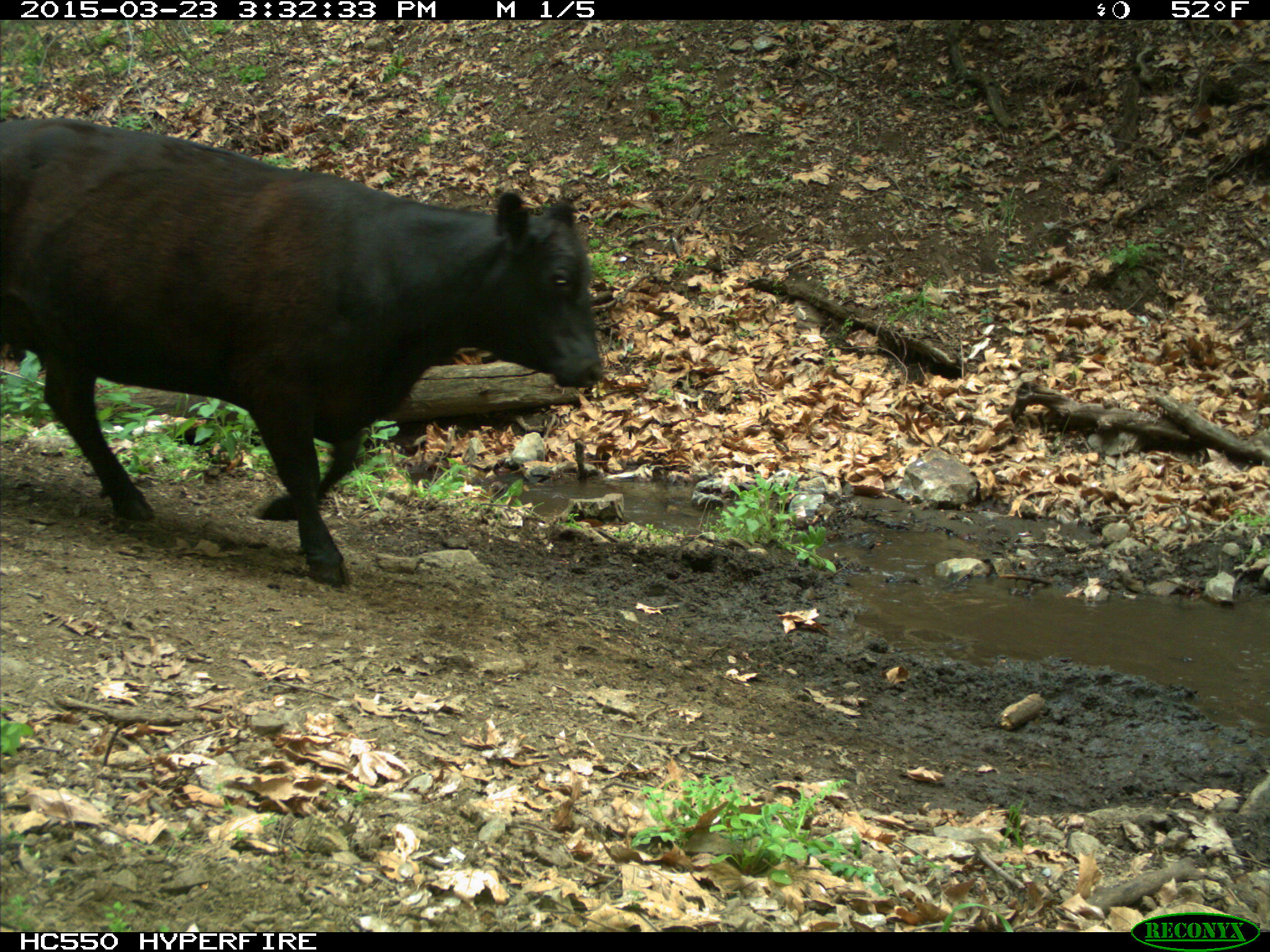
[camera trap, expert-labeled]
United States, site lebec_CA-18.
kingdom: Animalia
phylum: Chordata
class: Mammalia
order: Artiodactyla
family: Bovidae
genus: Bos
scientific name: Bos taurus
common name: domestic cow